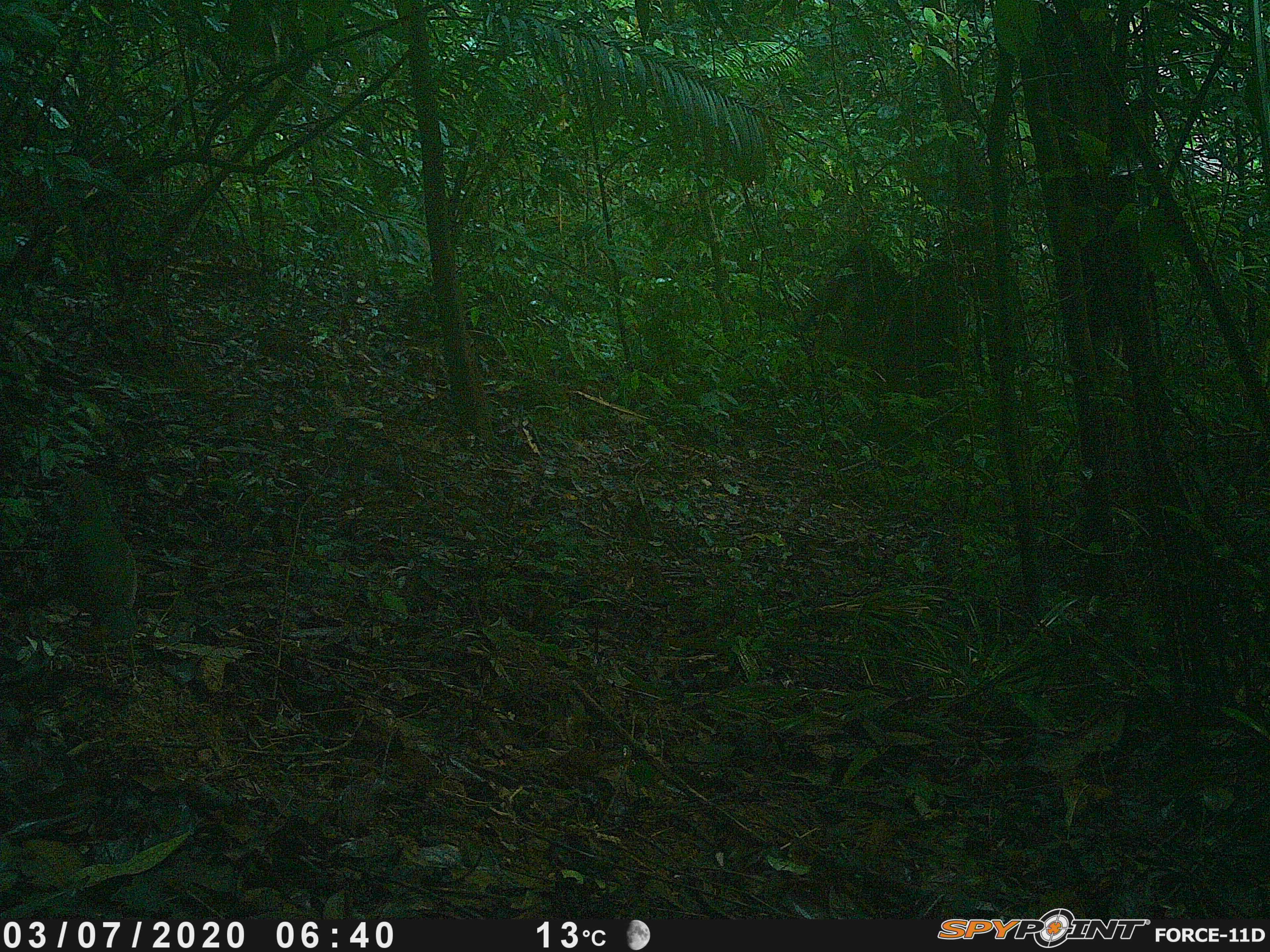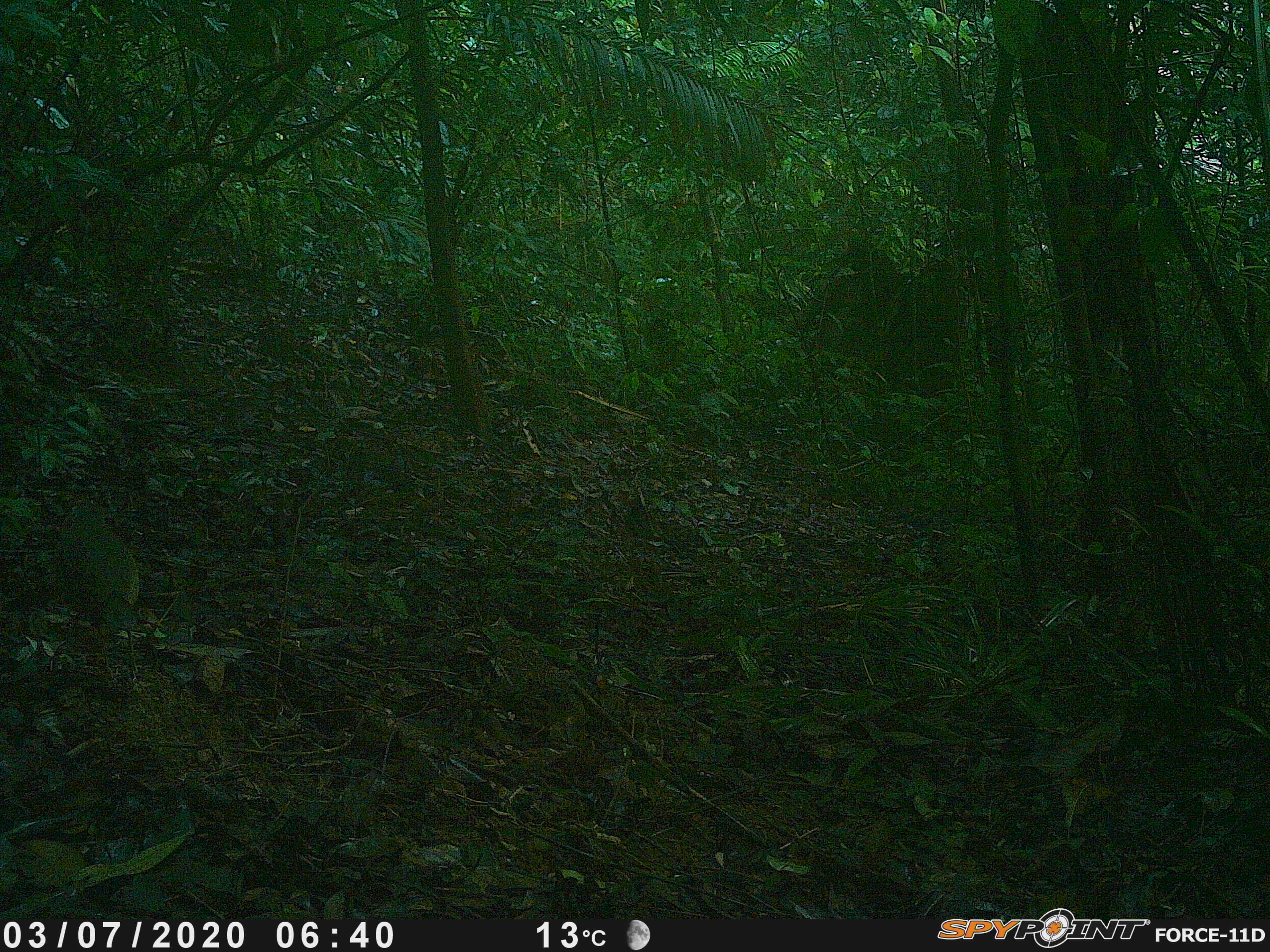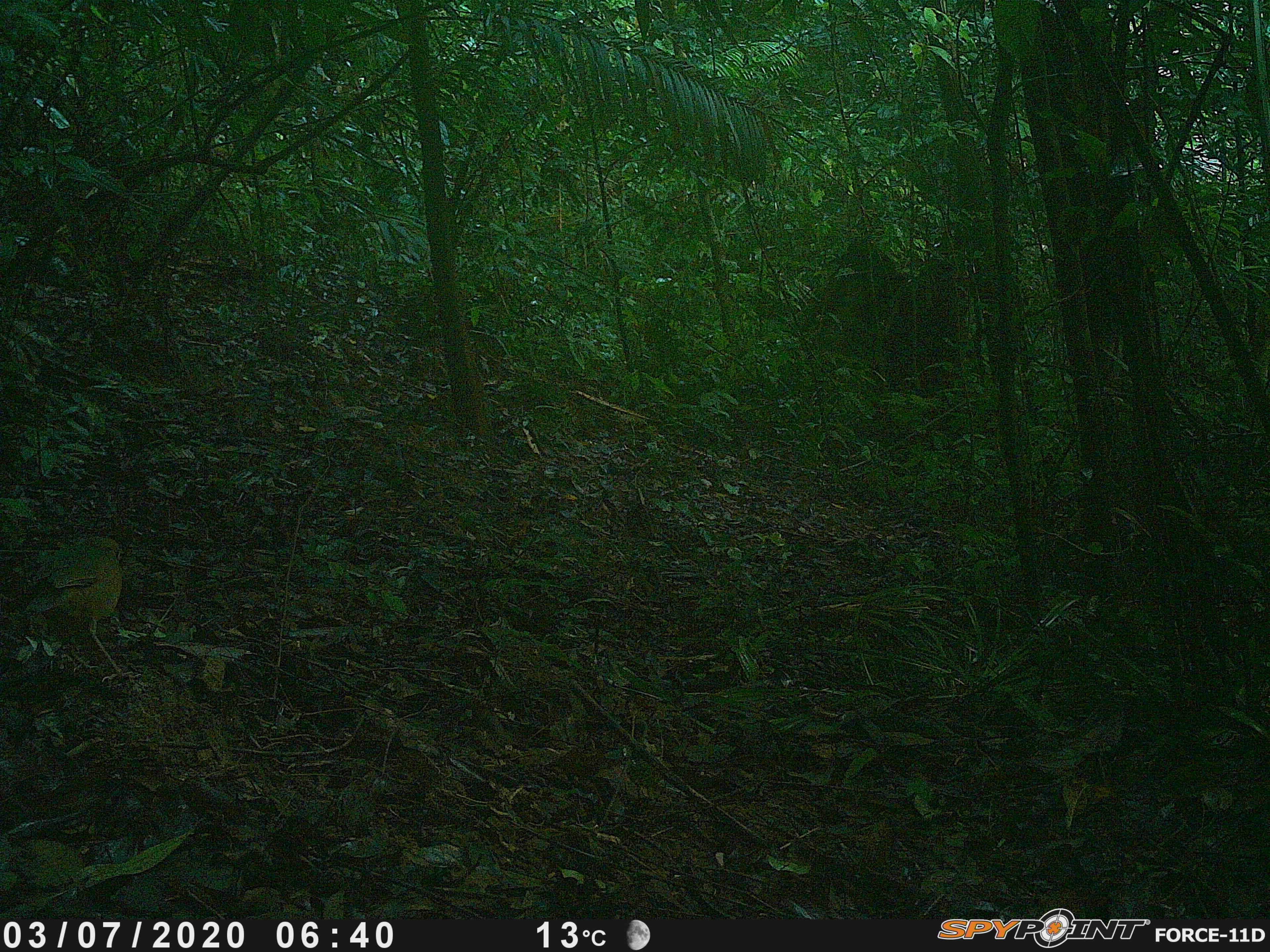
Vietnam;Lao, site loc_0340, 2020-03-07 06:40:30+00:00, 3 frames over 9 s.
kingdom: Animalia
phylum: Chordata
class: Aves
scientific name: Aves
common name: bird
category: unidentified bird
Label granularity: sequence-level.